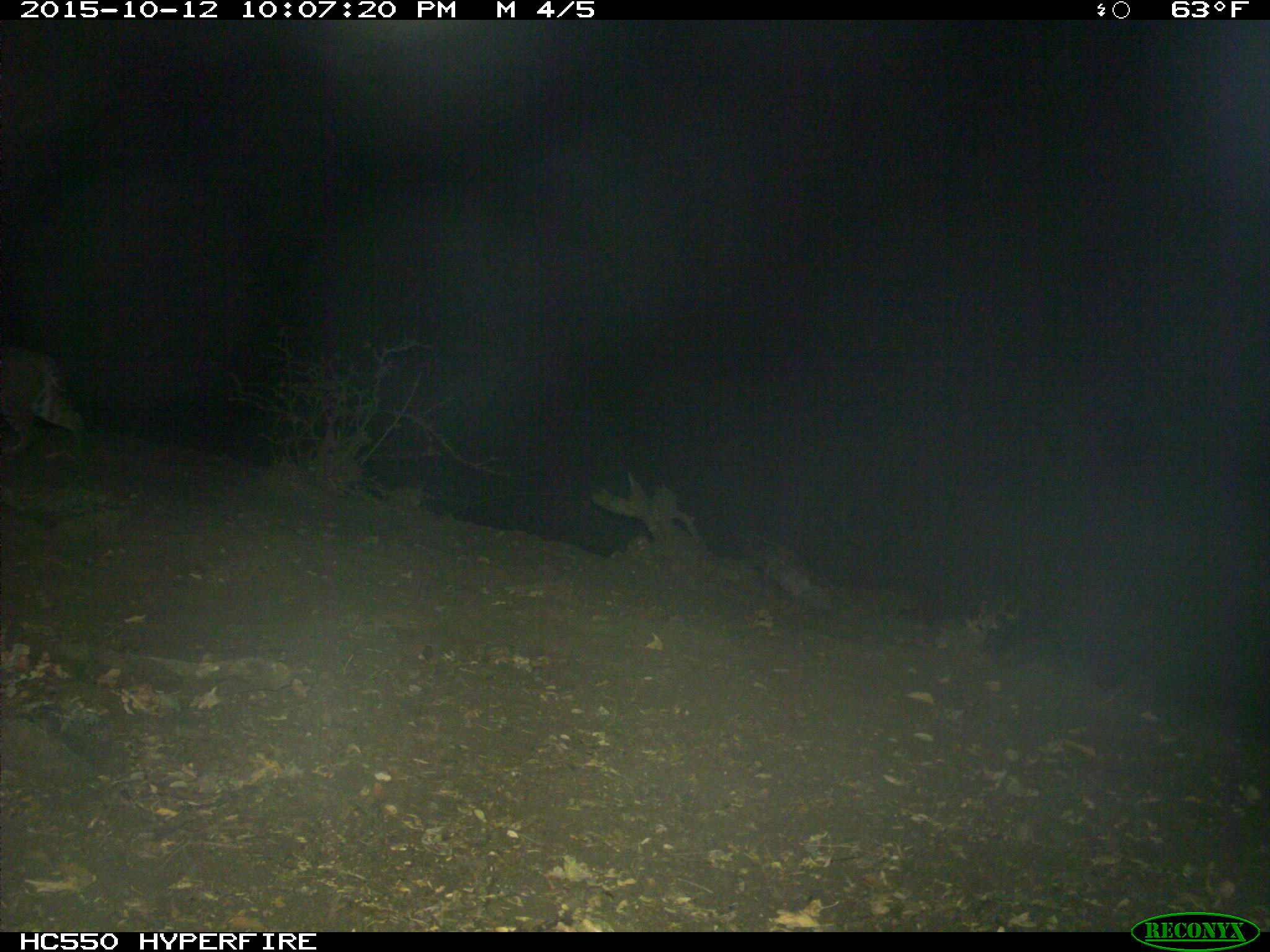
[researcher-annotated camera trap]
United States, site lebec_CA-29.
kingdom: Animalia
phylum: Chordata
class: Mammalia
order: Carnivora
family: Felidae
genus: Lynx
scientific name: Lynx rufus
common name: bobcat